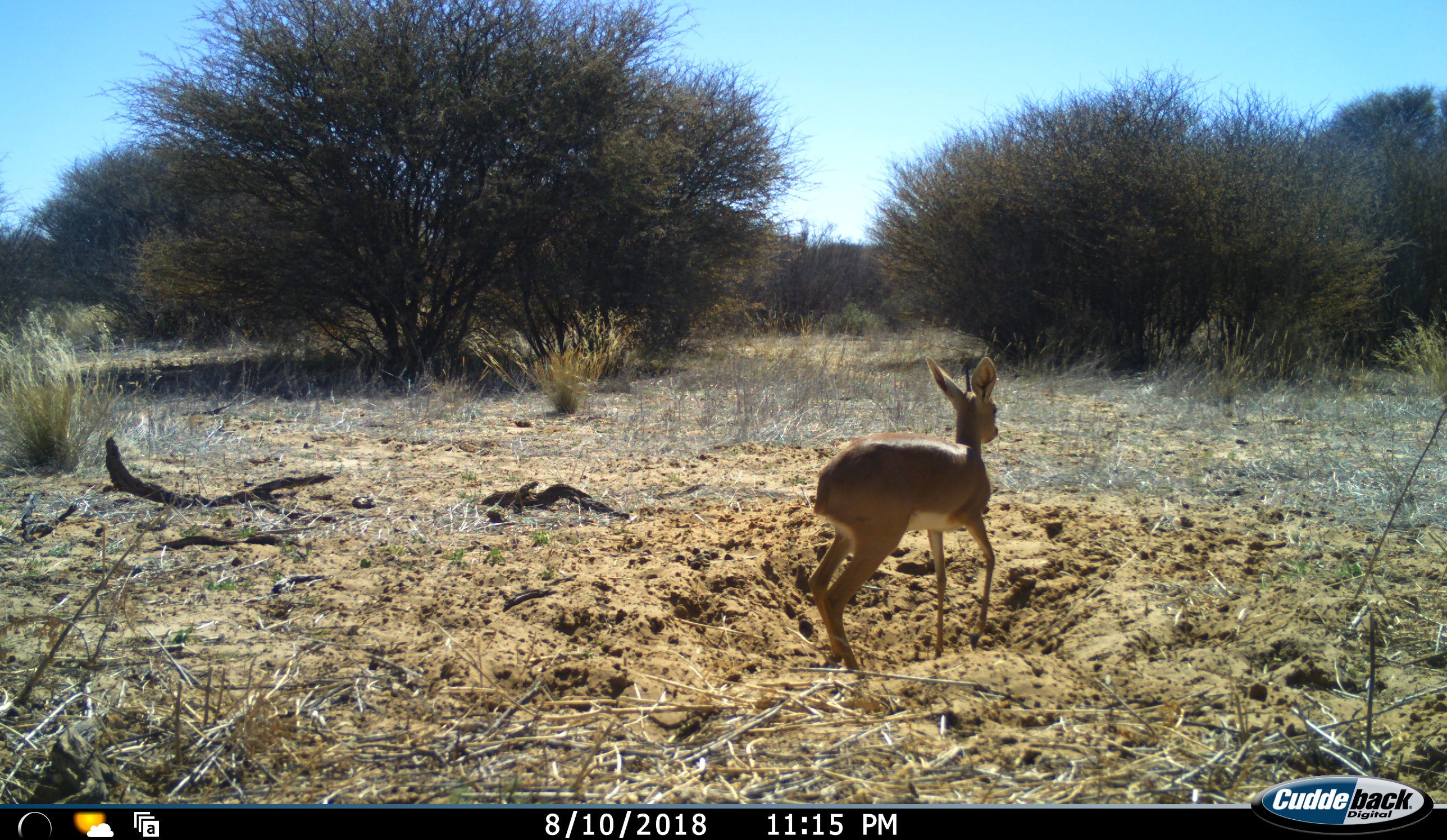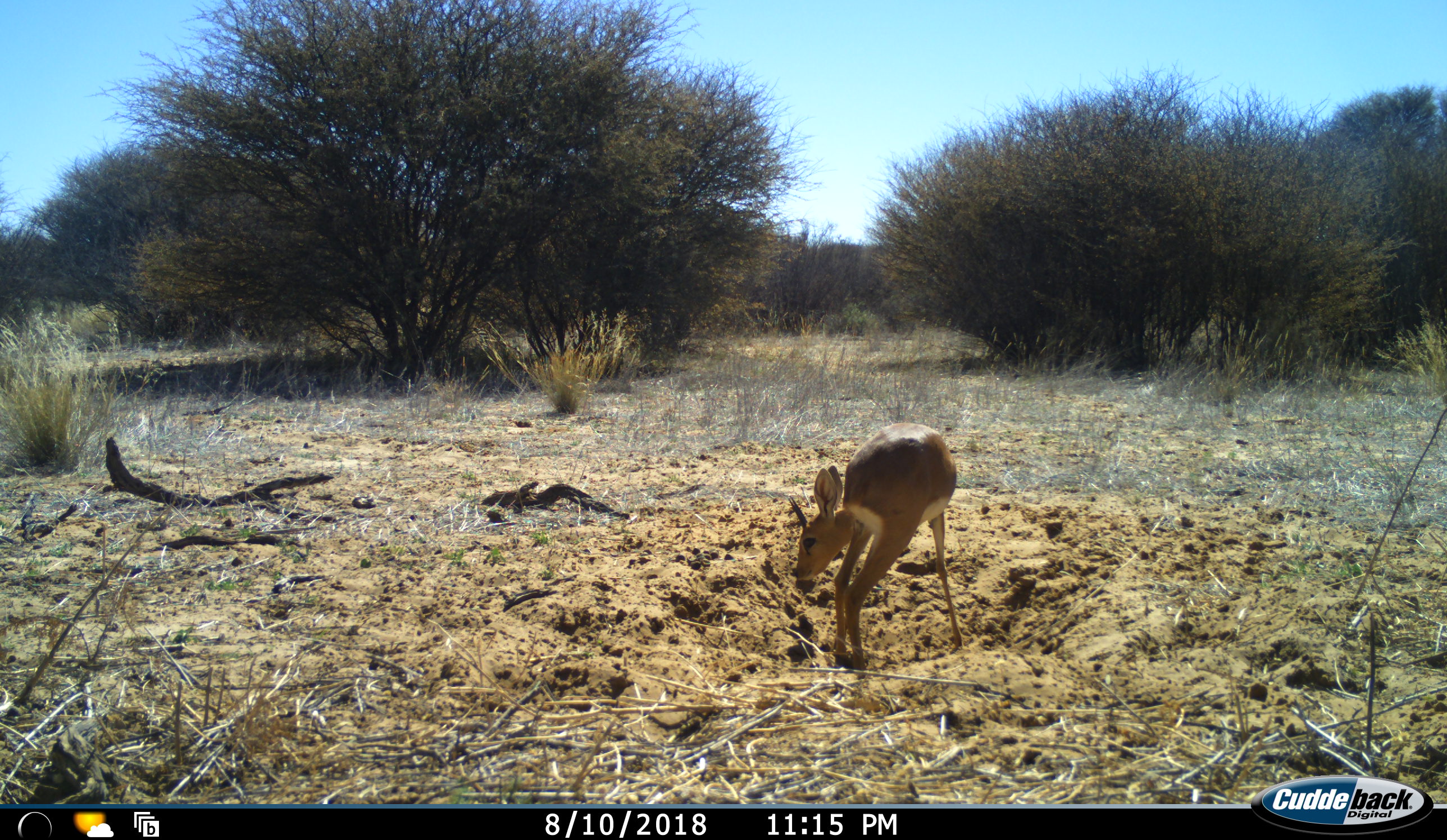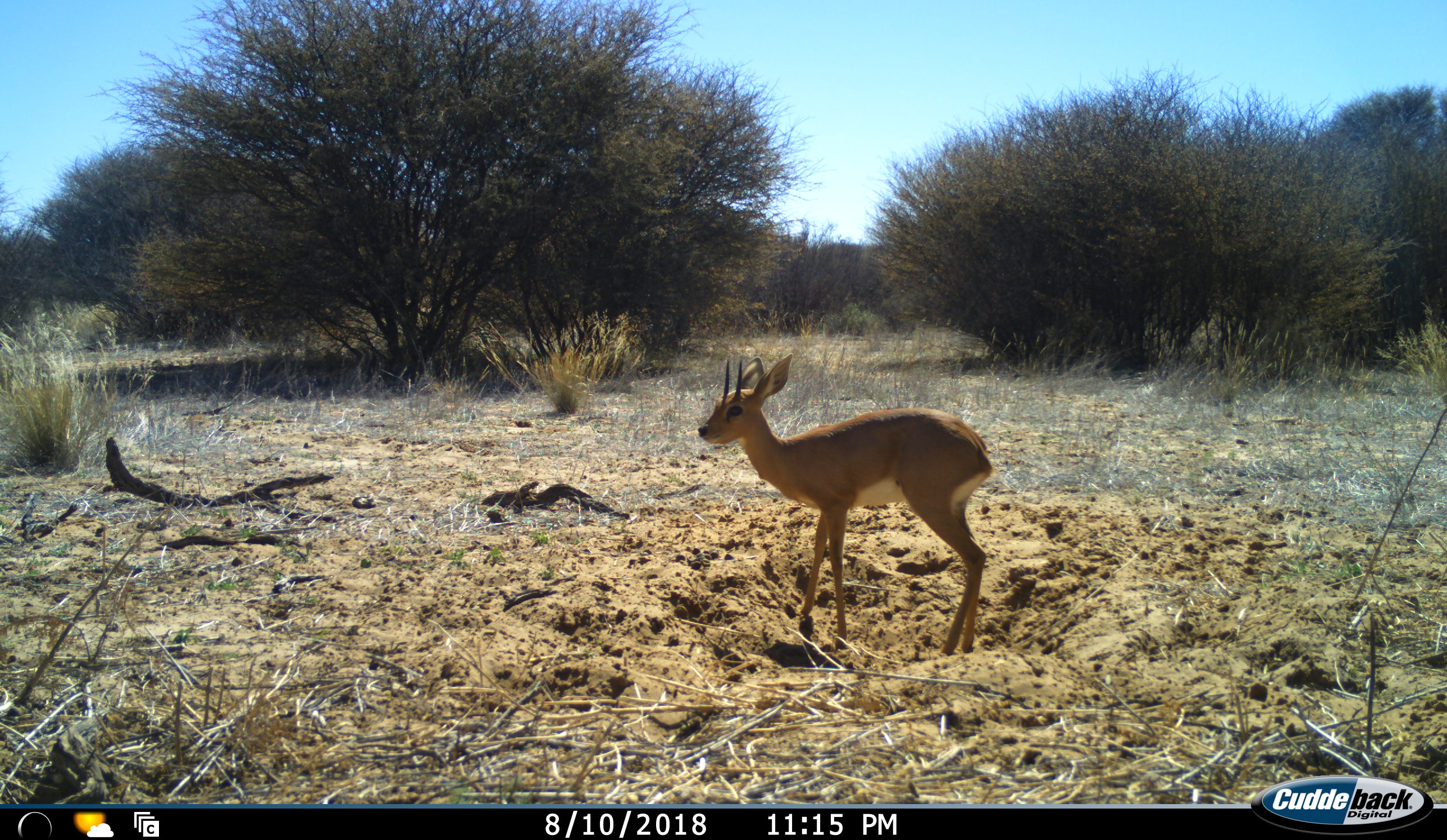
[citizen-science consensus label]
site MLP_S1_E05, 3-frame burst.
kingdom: Animalia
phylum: Chordata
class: Mammalia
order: Artiodactyla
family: Bovidae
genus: Raphicerus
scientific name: Raphicerus campestris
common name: steenbok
Steenbok (Raphicerus campestris), count 1. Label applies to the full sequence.